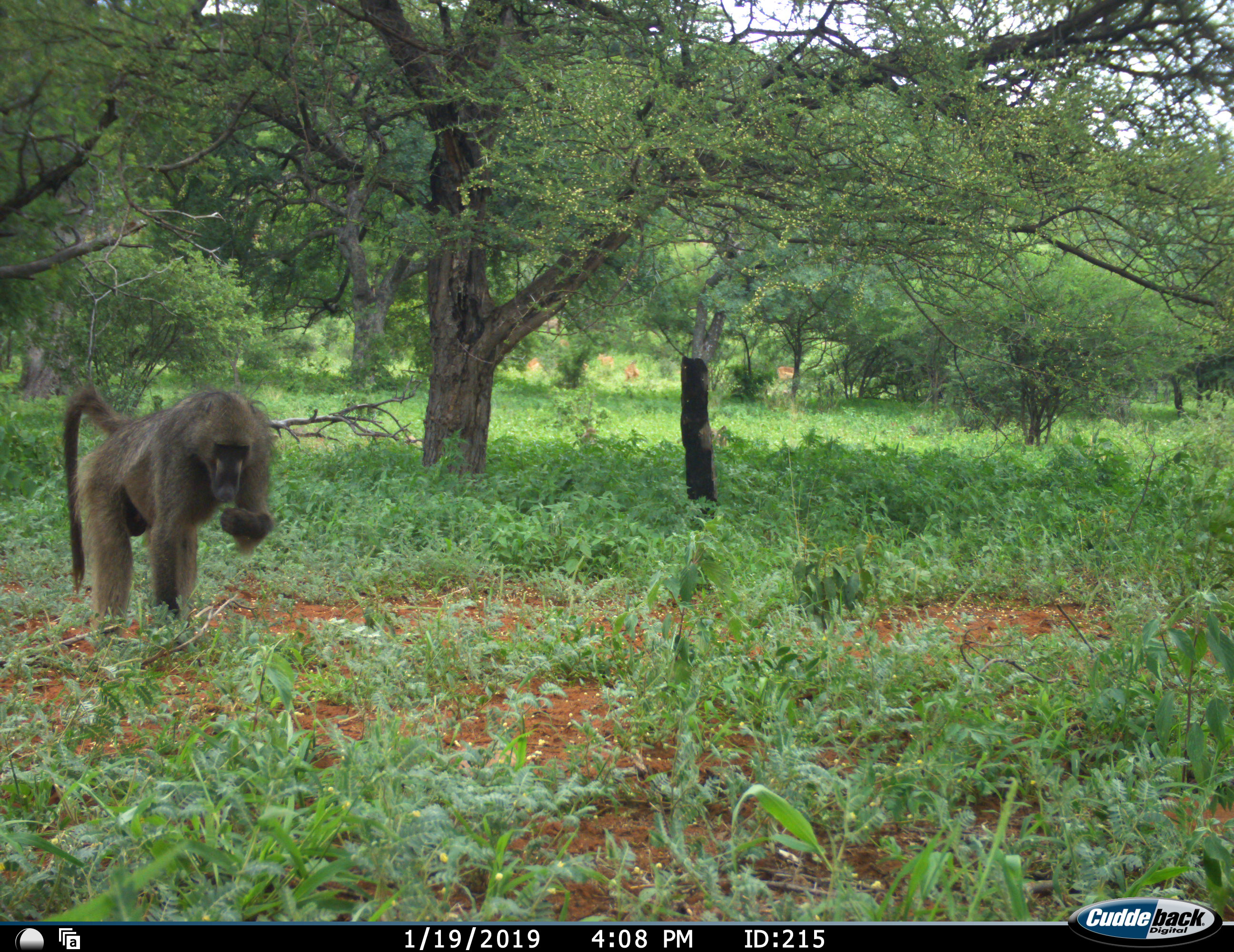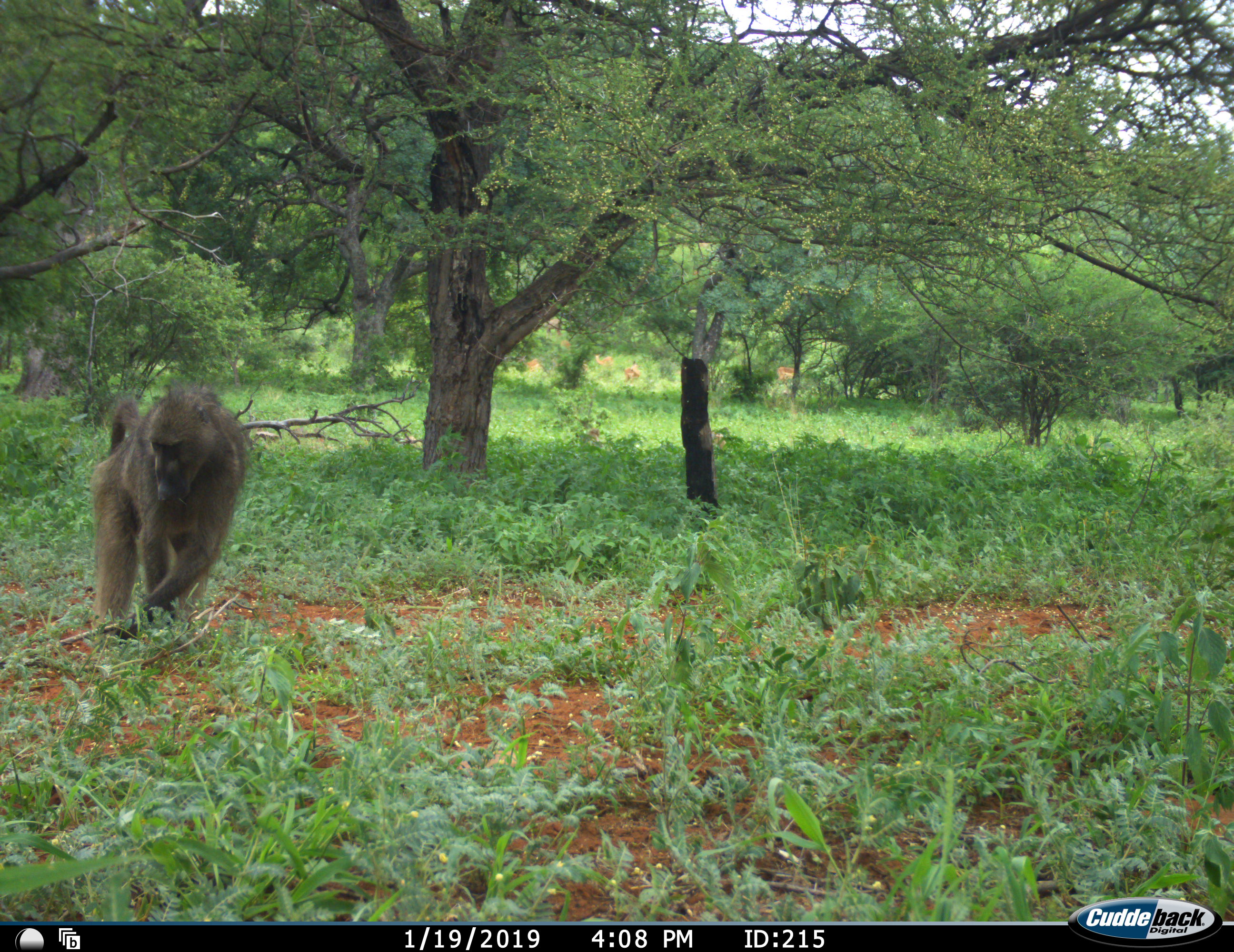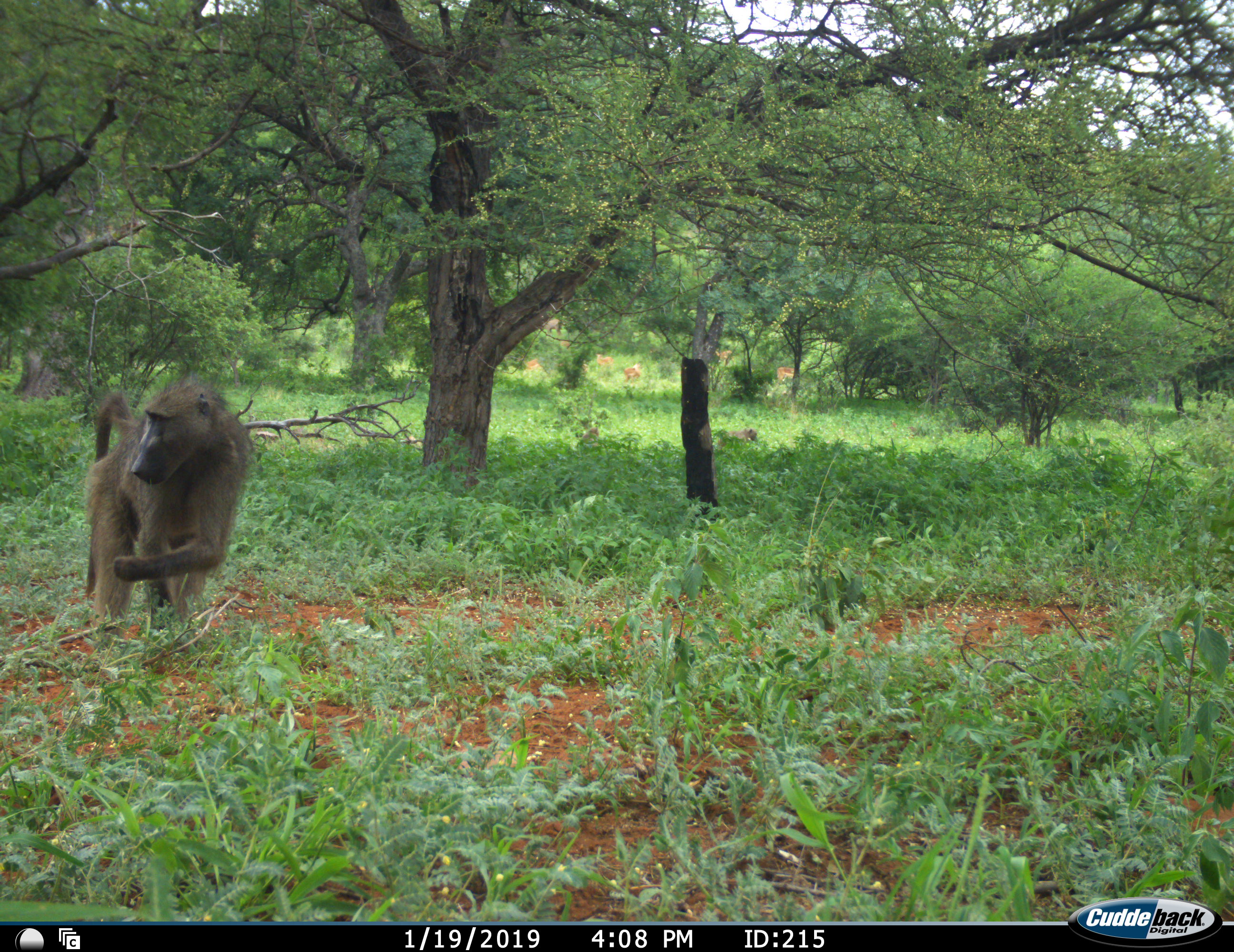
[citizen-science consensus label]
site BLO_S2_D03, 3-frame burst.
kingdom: Animalia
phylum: Chordata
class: Mammalia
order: Primates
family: Cercopithecidae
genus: Papio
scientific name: Papio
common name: baboon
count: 1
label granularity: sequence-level